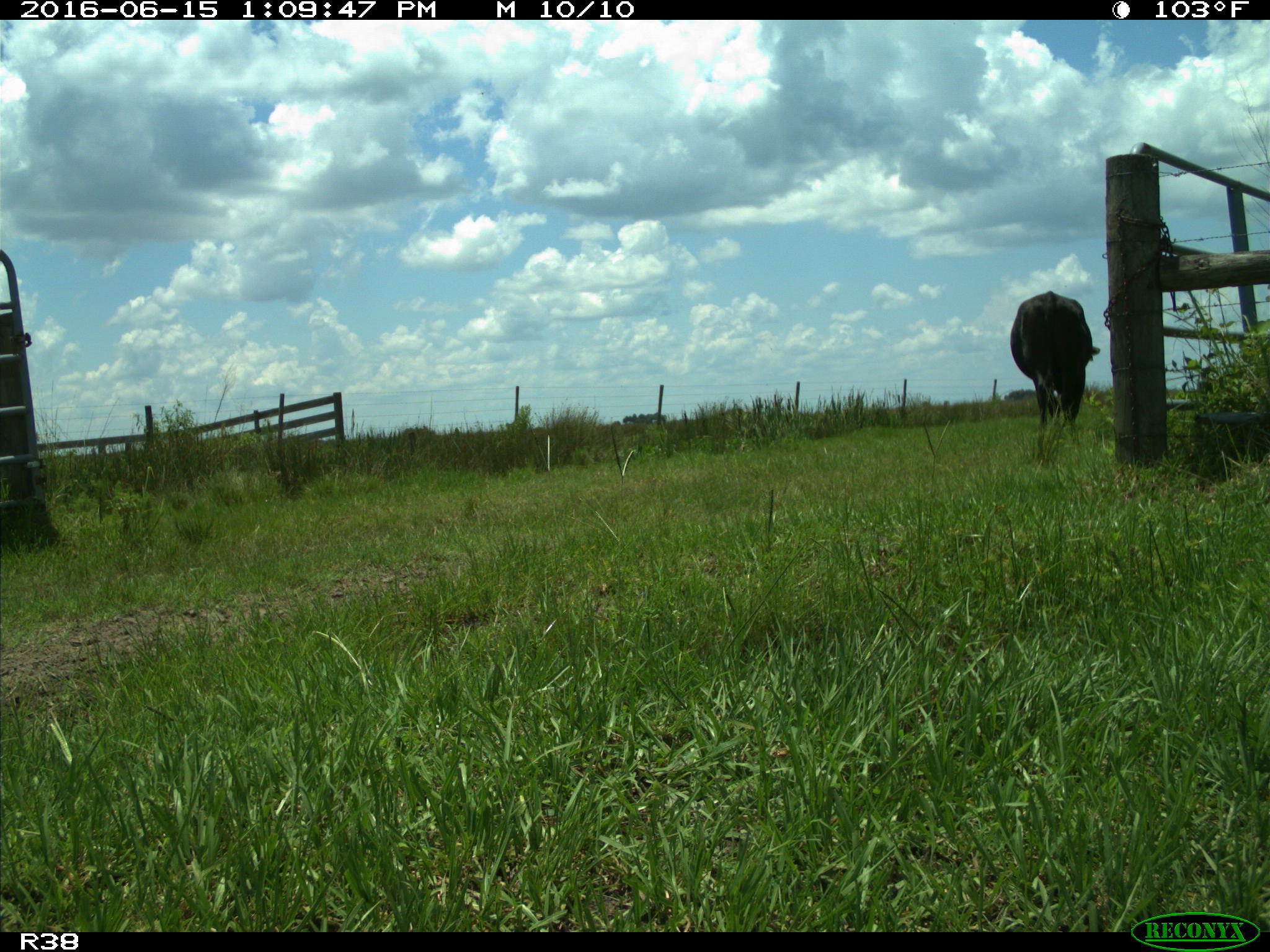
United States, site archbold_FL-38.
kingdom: Animalia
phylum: Chordata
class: Mammalia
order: Artiodactyla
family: Bovidae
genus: Bos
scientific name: Bos taurus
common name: domestic cow